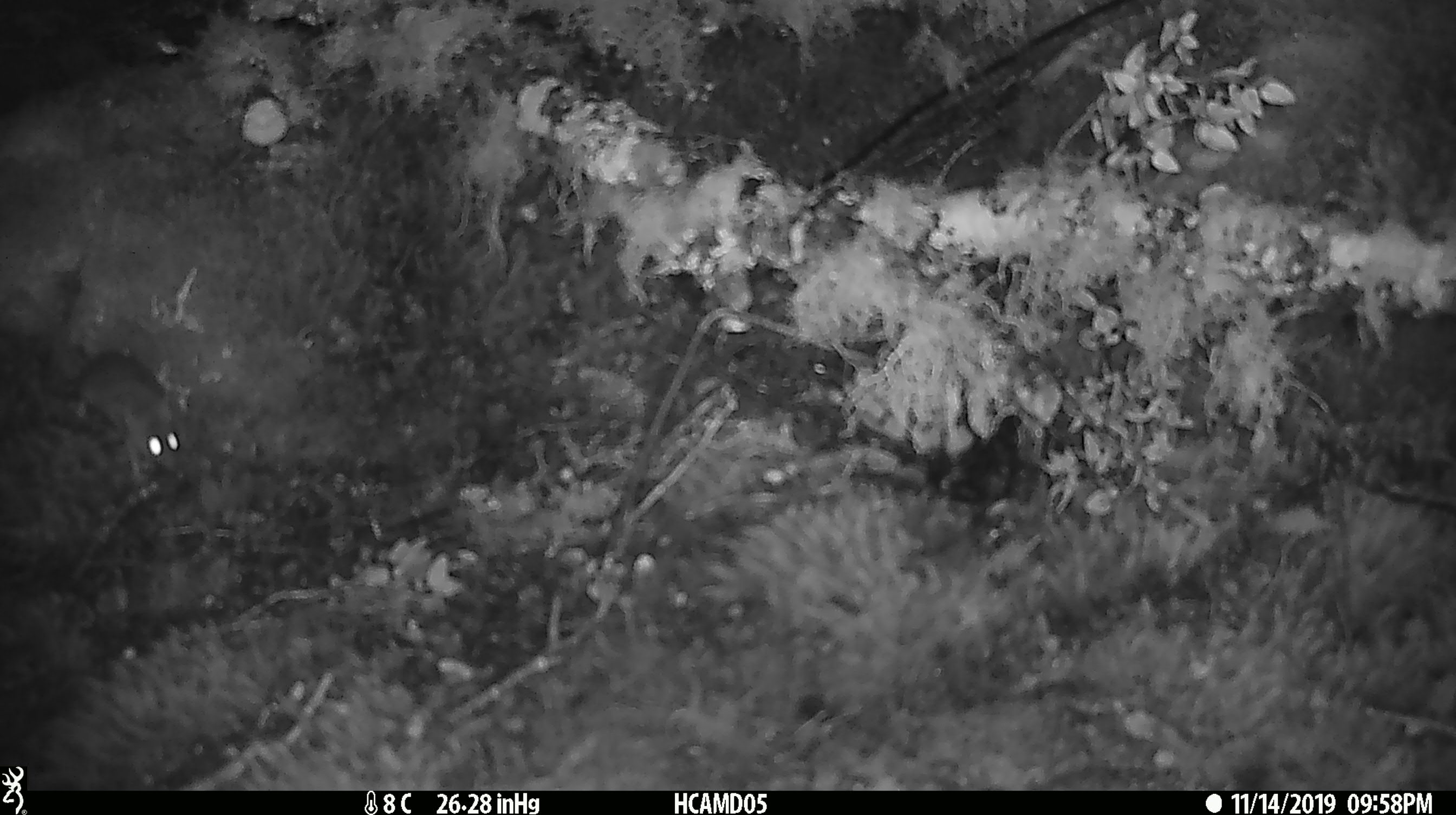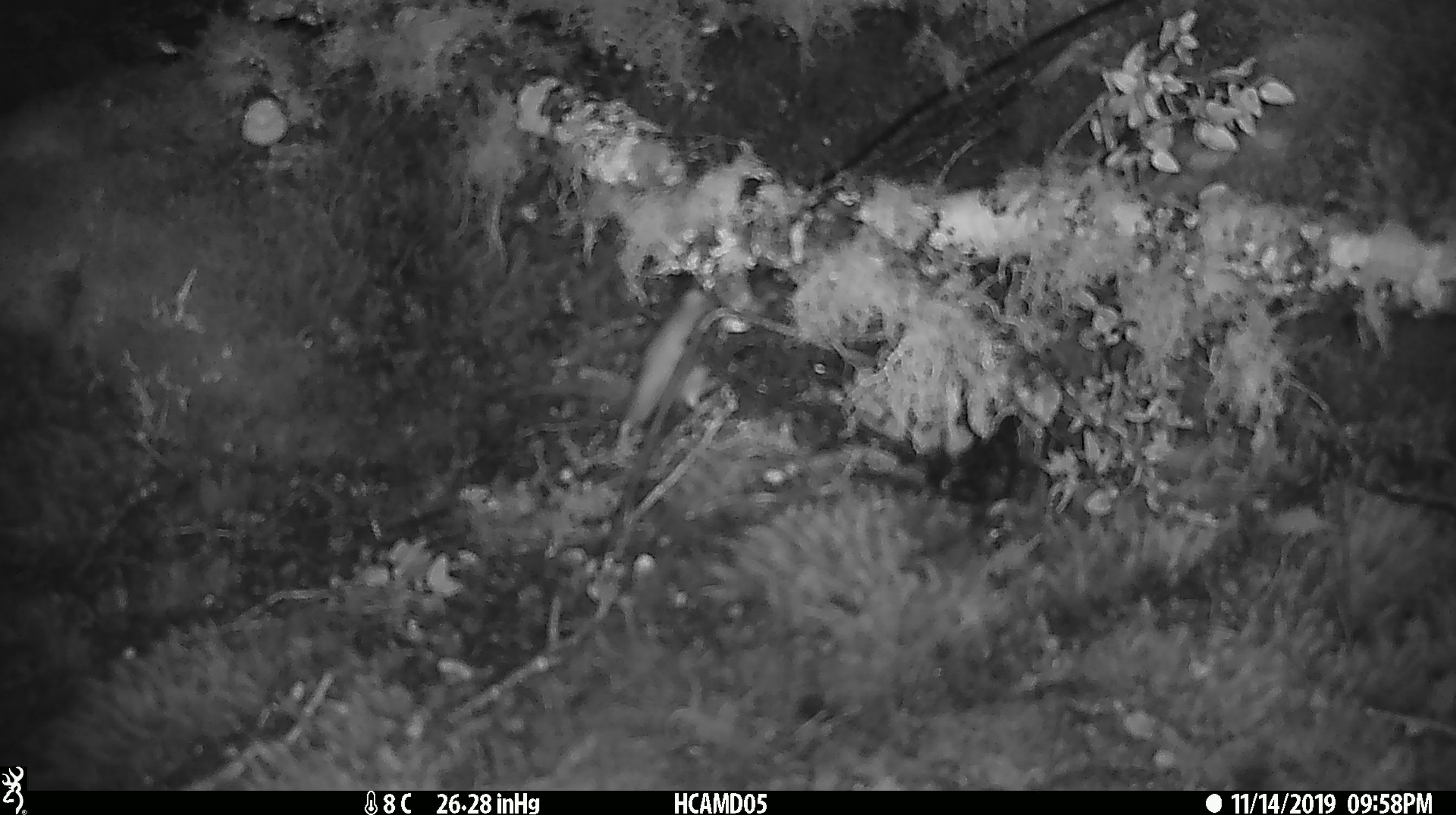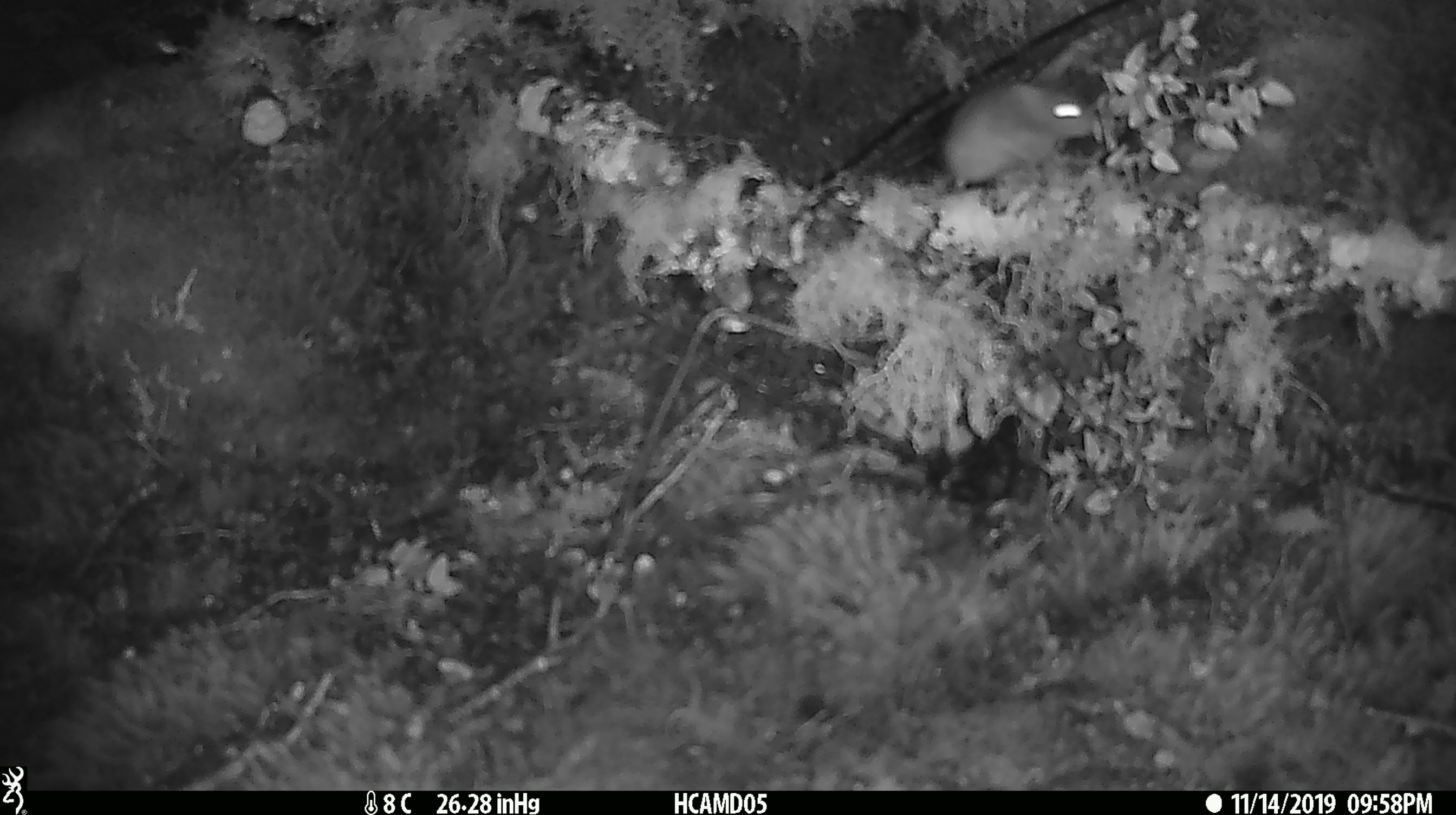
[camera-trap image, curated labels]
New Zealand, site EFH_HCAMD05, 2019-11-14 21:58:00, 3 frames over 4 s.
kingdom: Animalia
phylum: Chordata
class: Mammalia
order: Rodentia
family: Muridae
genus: Mus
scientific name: Mus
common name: mouse